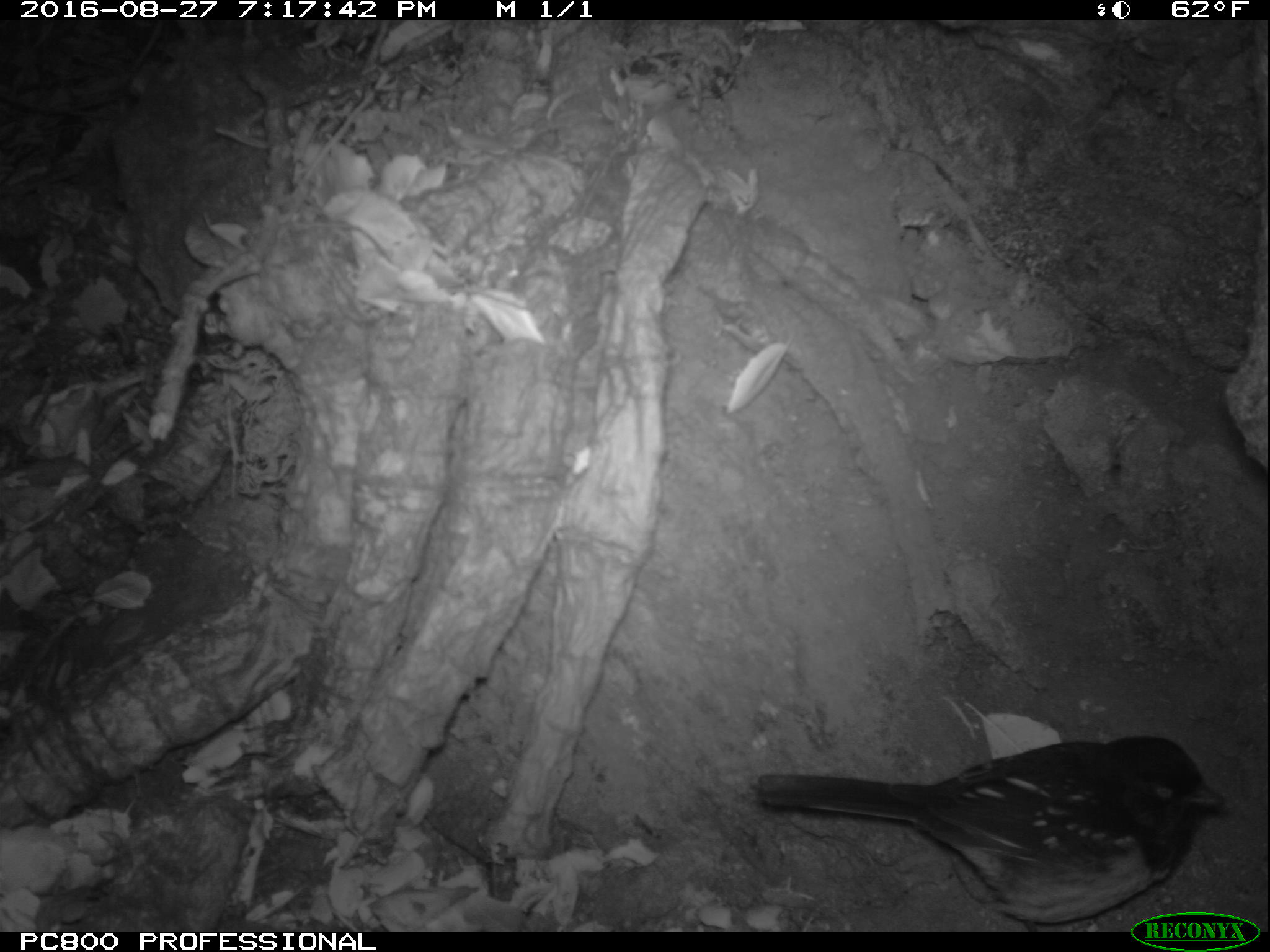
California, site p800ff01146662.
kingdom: Animalia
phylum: Chordata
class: Aves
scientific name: Aves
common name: bird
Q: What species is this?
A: Bird (Aves).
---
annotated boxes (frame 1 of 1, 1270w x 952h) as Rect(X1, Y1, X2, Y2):
bird: Rect(755, 735, 1226, 932)